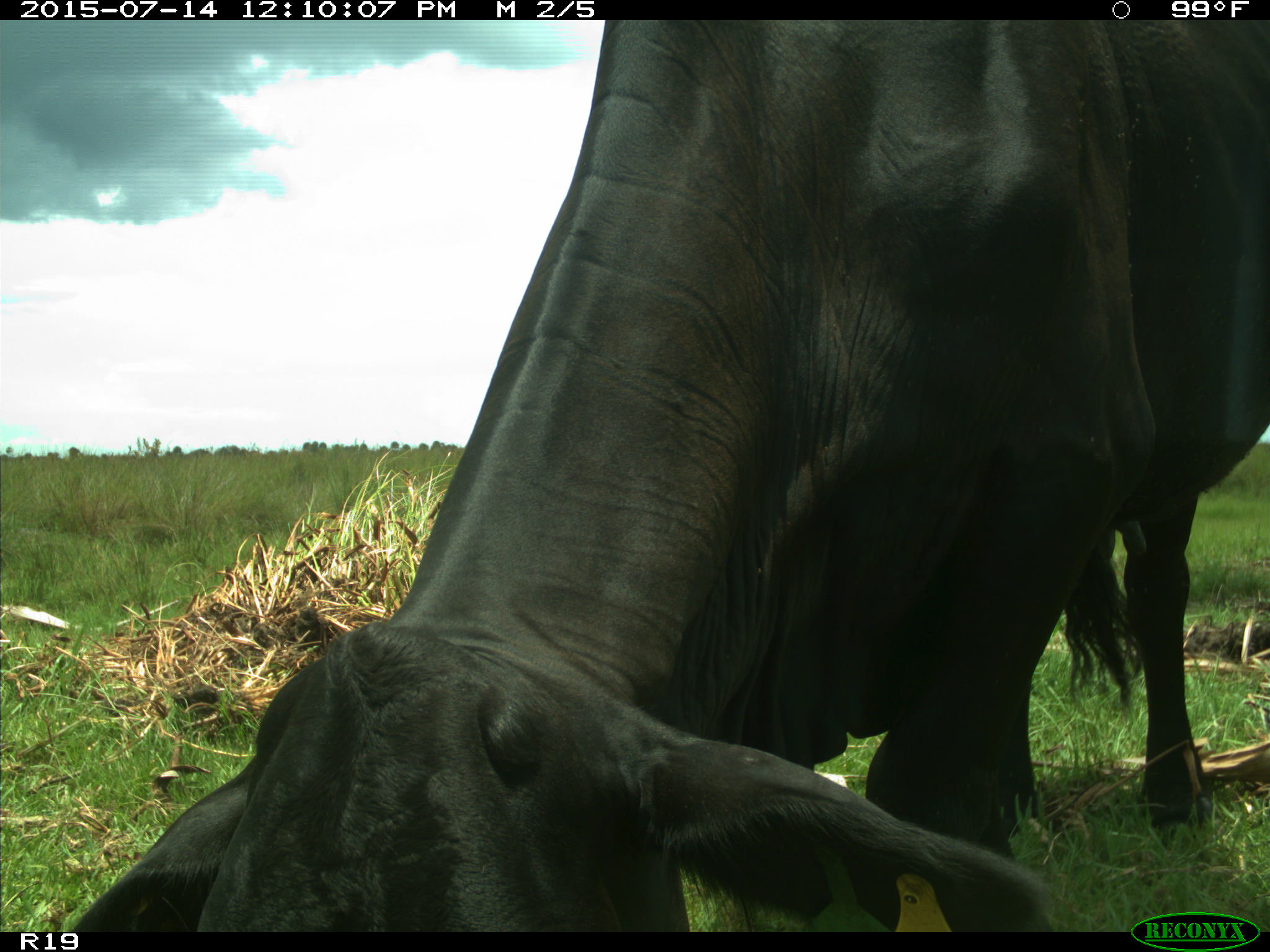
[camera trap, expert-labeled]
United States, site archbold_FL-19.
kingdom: Animalia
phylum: Chordata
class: Mammalia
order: Artiodactyla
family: Bovidae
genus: Bos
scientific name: Bos taurus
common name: domestic cow